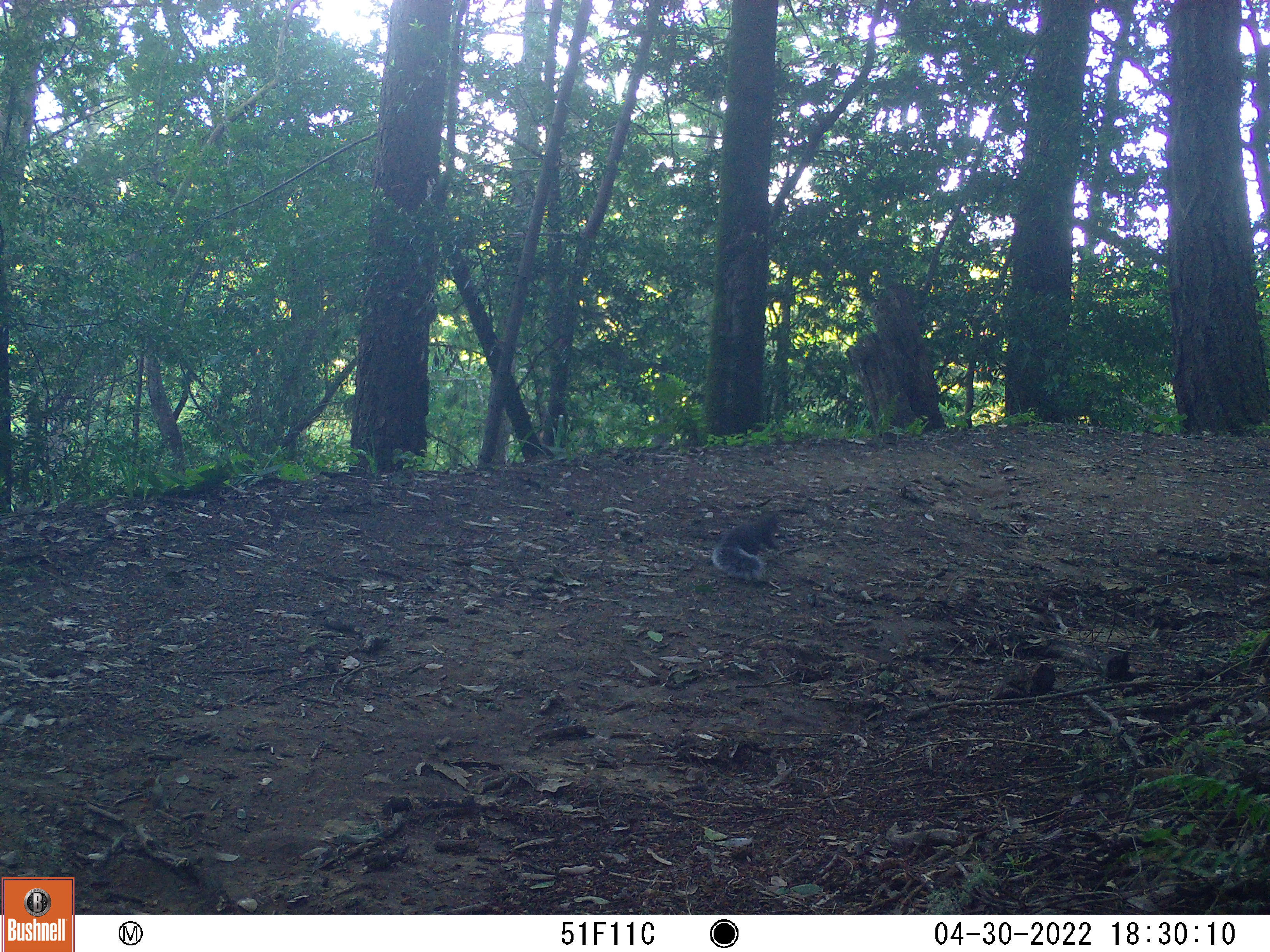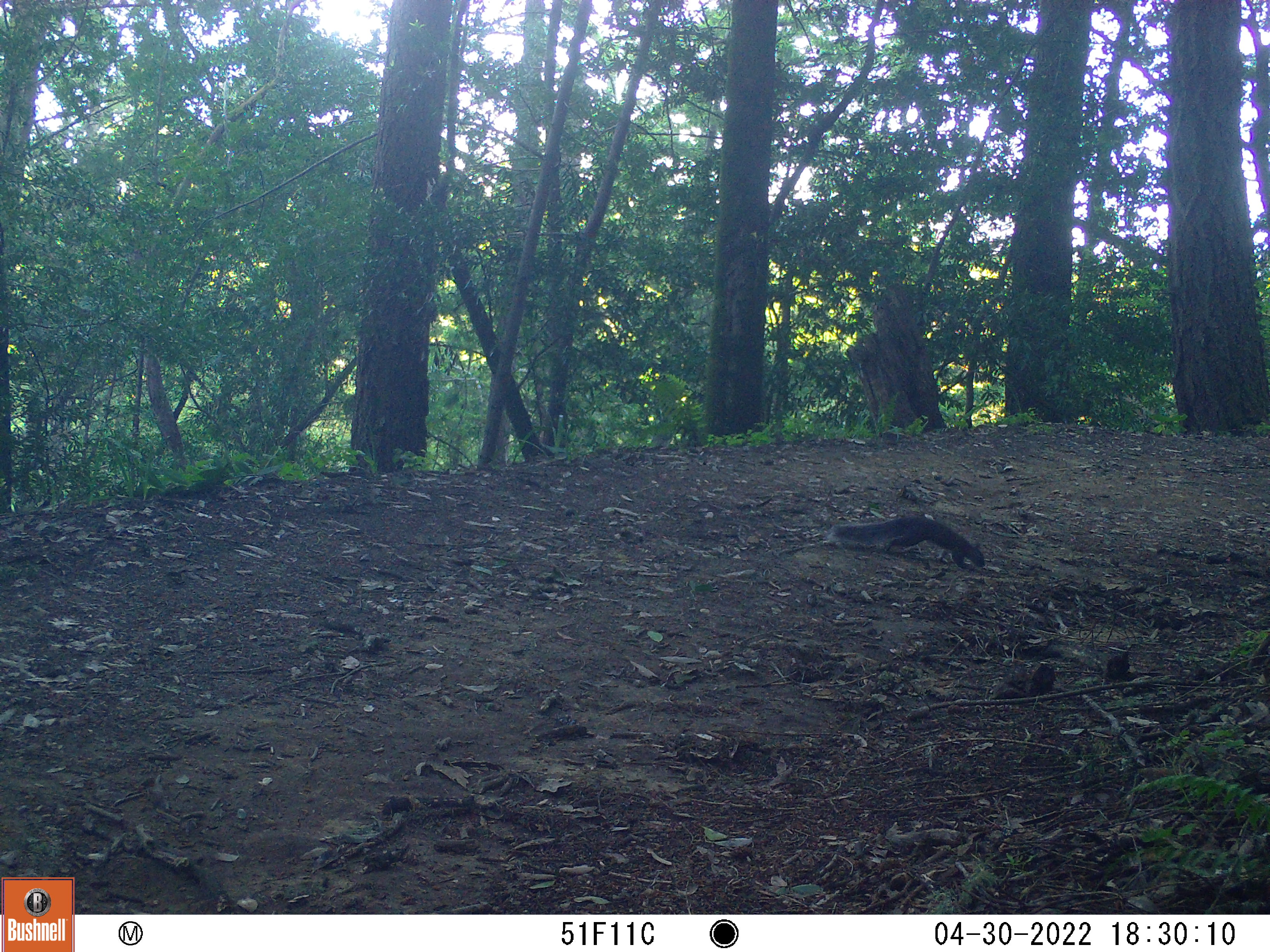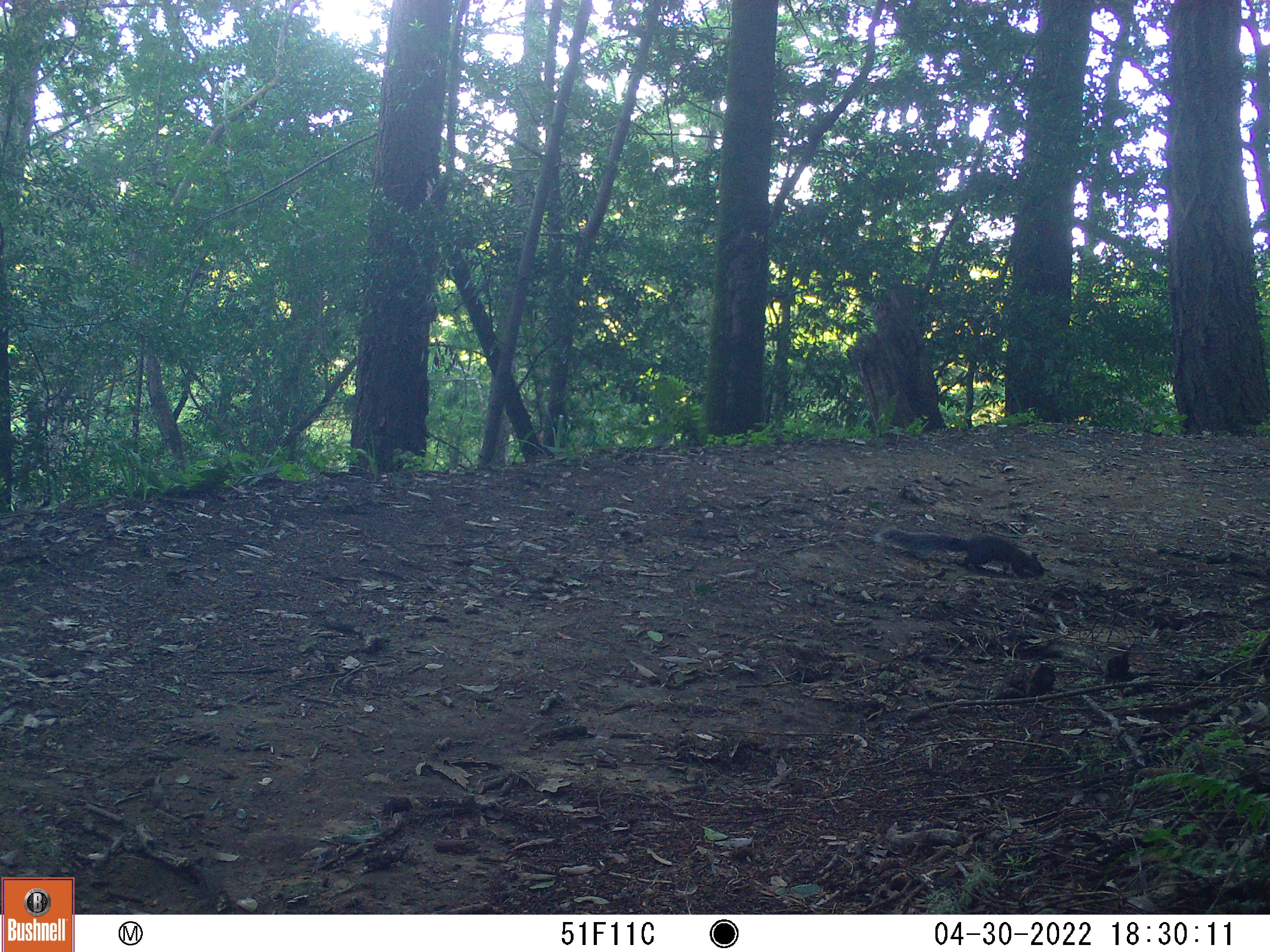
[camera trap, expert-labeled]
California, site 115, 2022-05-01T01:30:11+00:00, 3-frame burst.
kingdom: Animalia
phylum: Chordata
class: Mammalia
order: Rodentia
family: Sciuridae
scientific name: Sciuridae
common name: squirrel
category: unknown squirrel